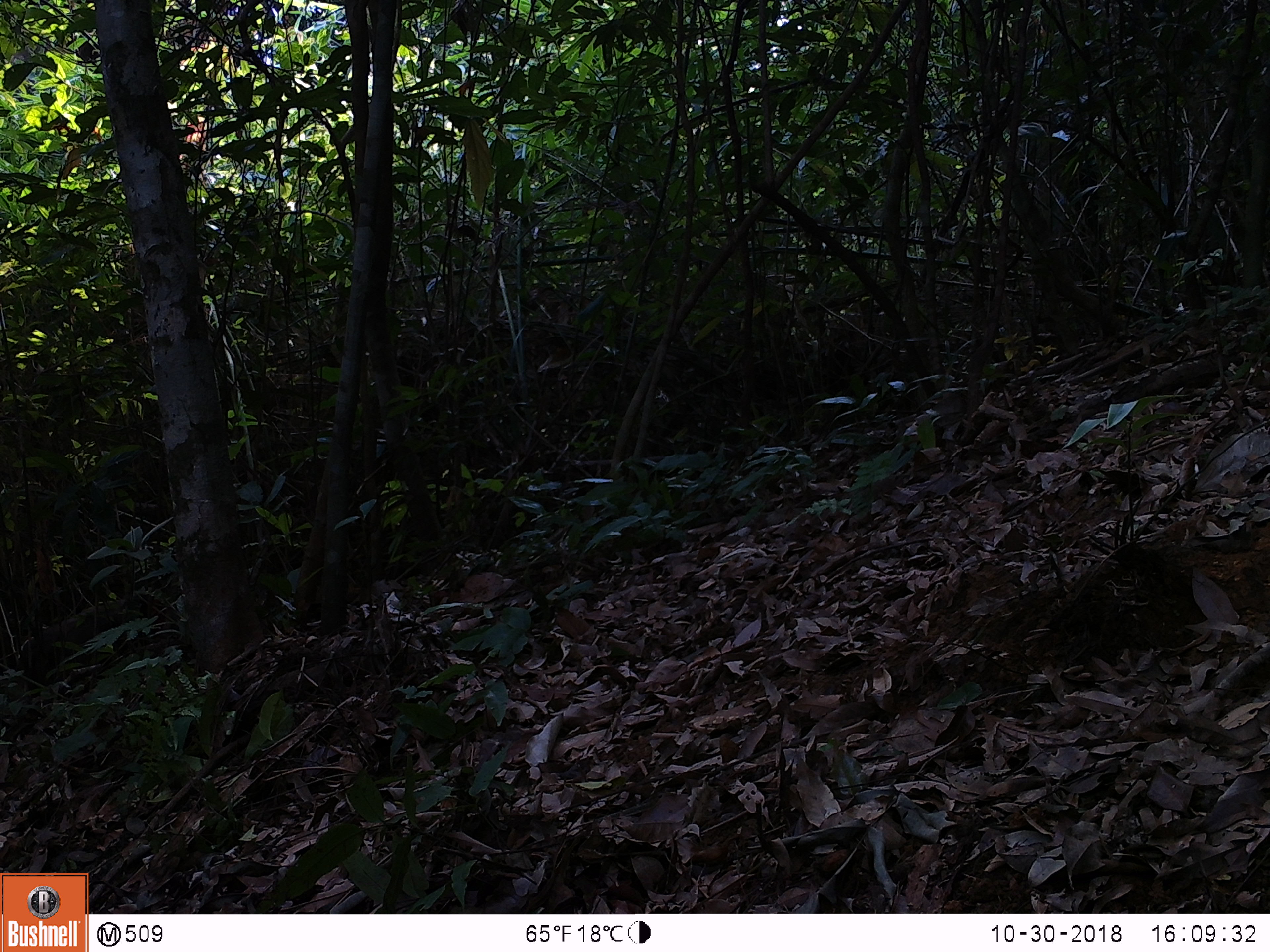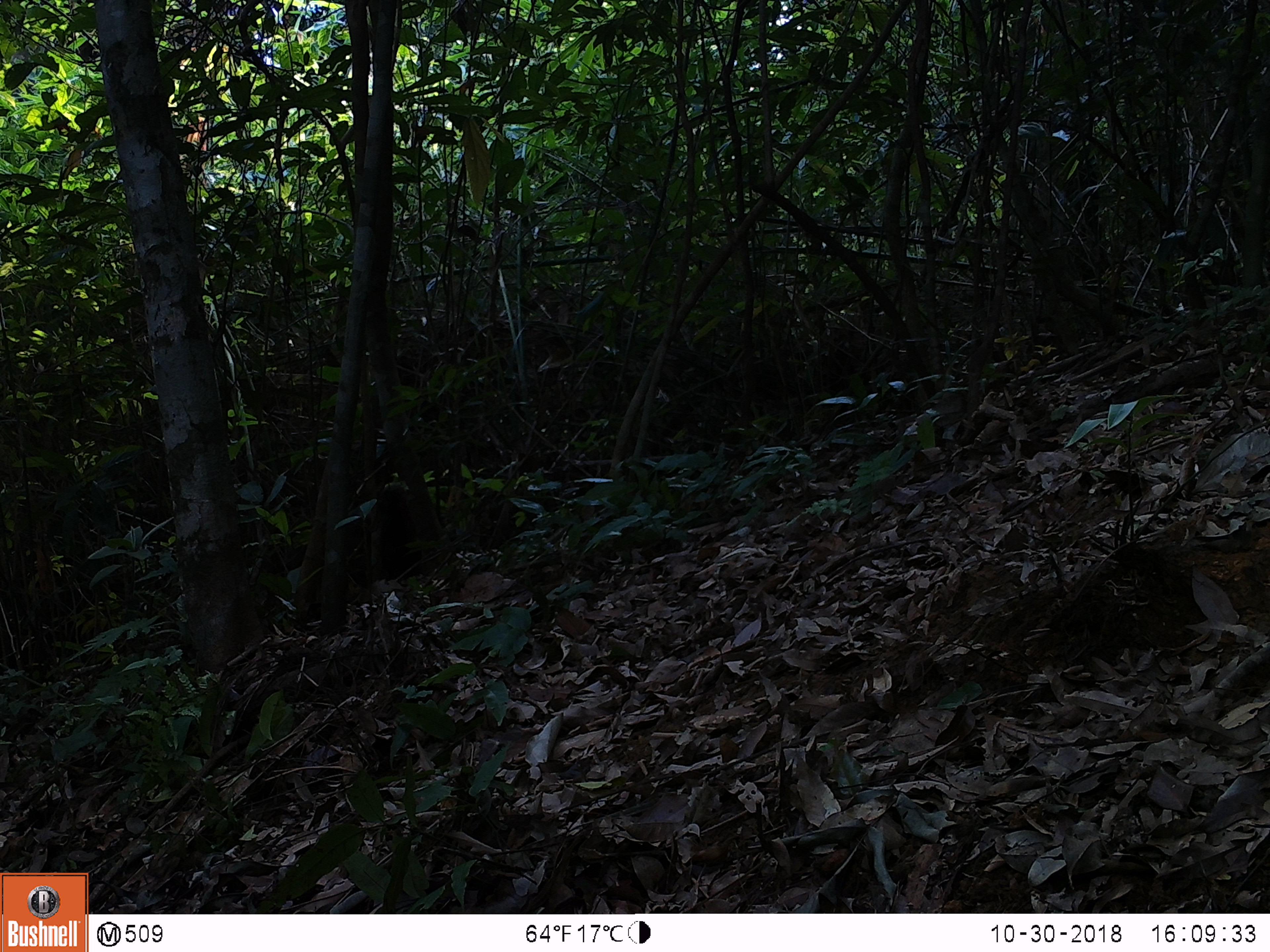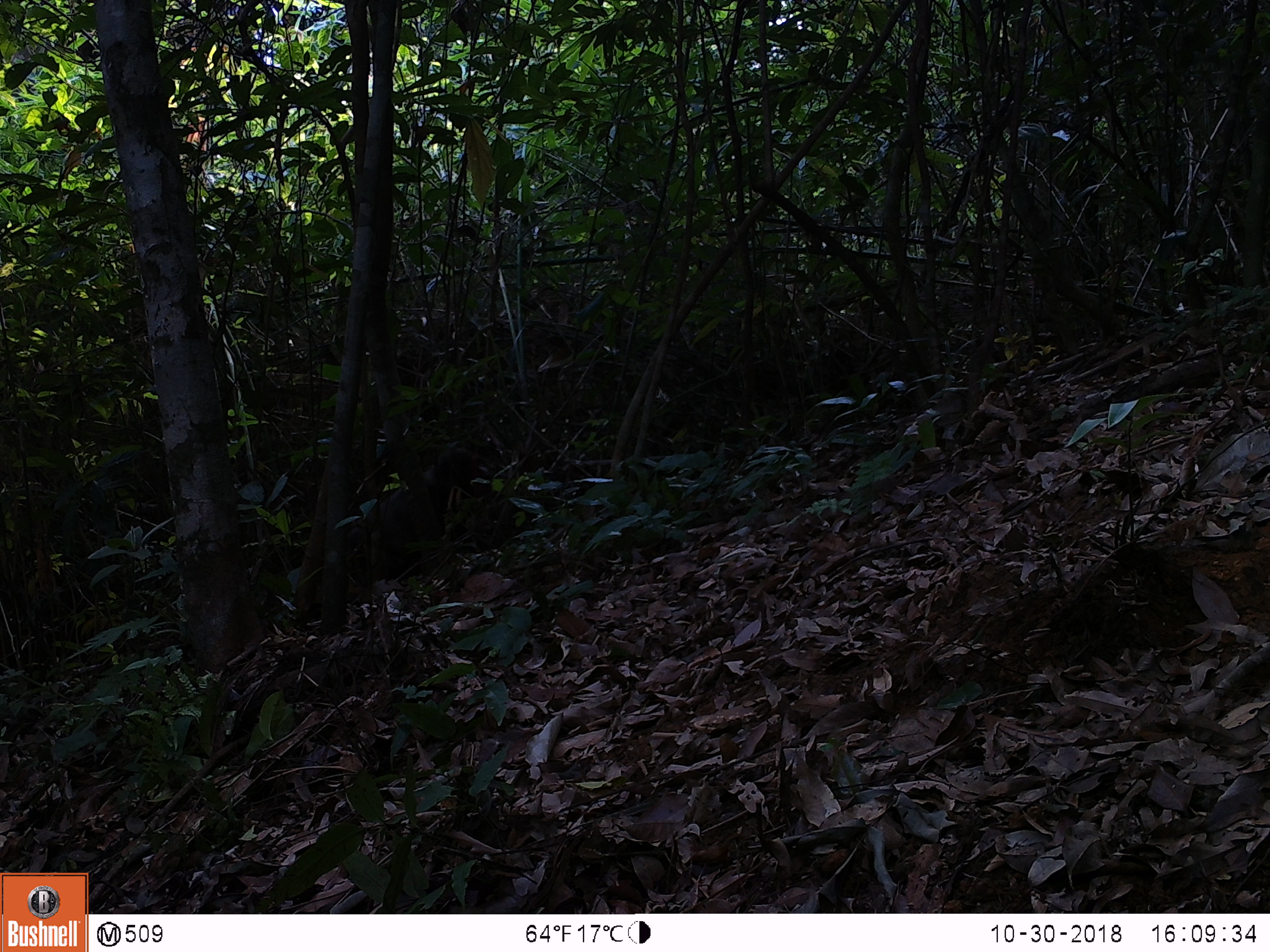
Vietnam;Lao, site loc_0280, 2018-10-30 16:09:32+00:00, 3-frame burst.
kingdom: Animalia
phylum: Chordata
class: Mammalia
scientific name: Mammalia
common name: mammal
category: unidentified small mammal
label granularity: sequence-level